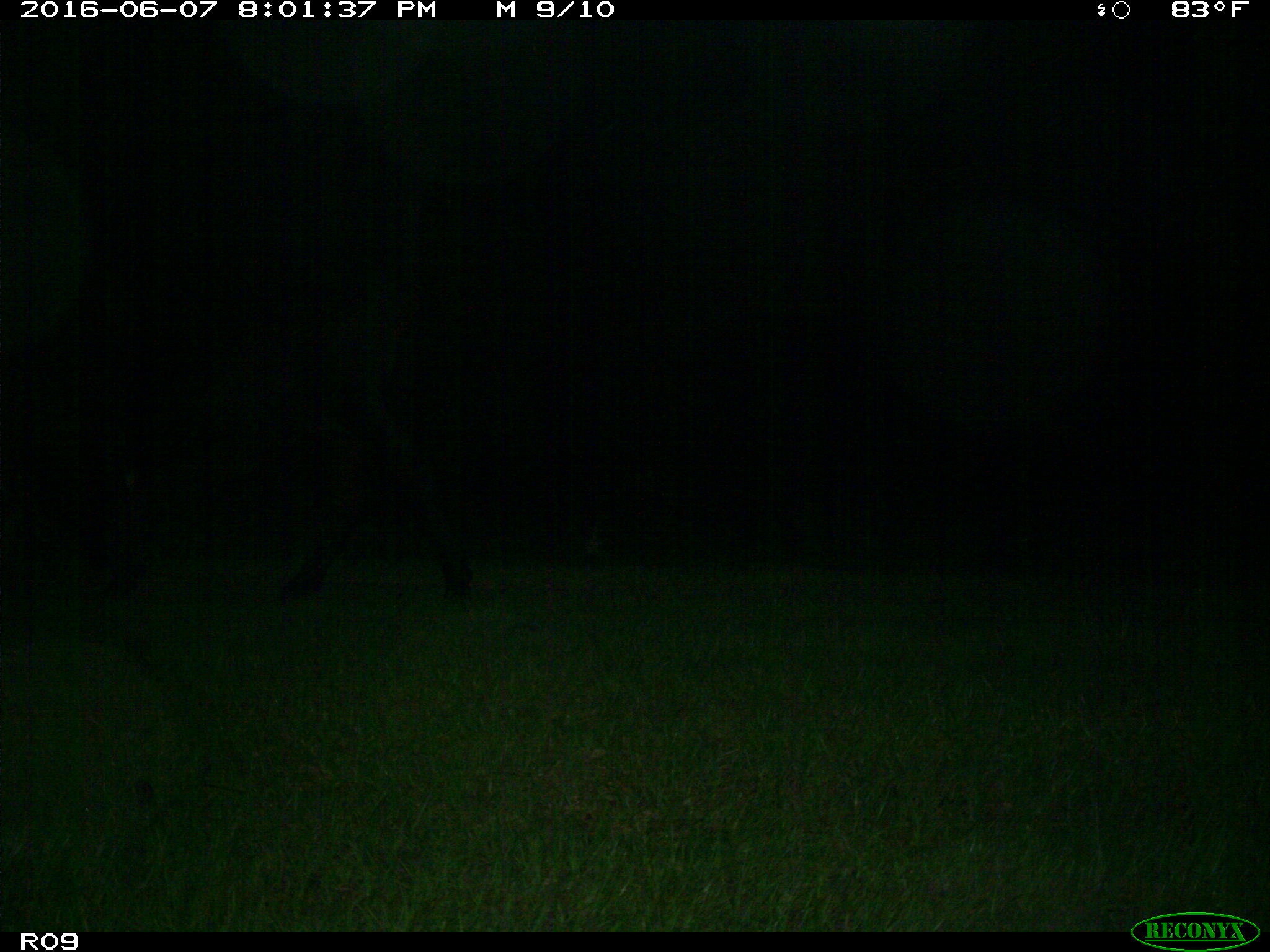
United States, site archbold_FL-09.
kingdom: Animalia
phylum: Chordata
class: Mammalia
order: Artiodactyla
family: Bovidae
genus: Bos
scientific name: Bos taurus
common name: domestic cow